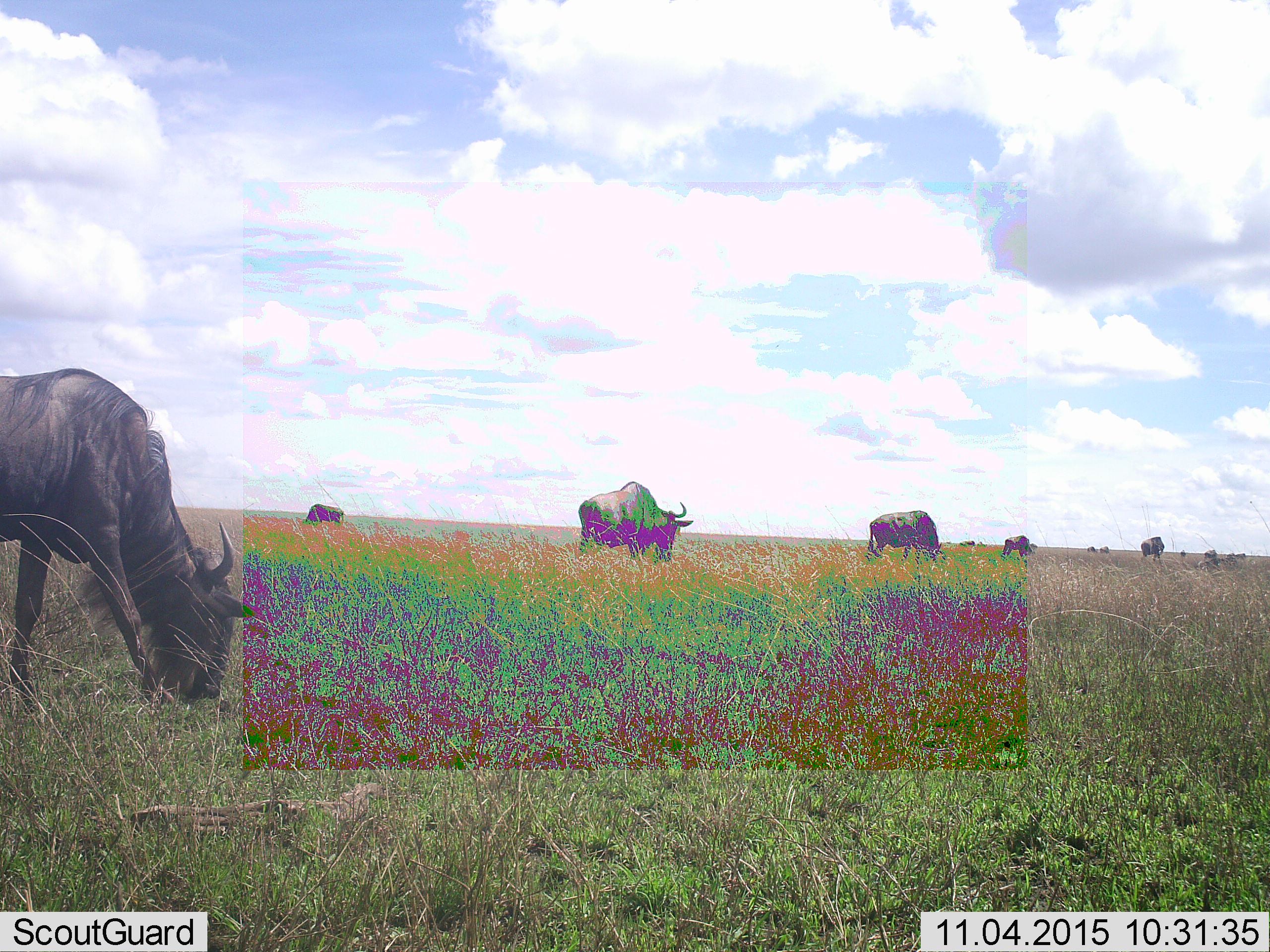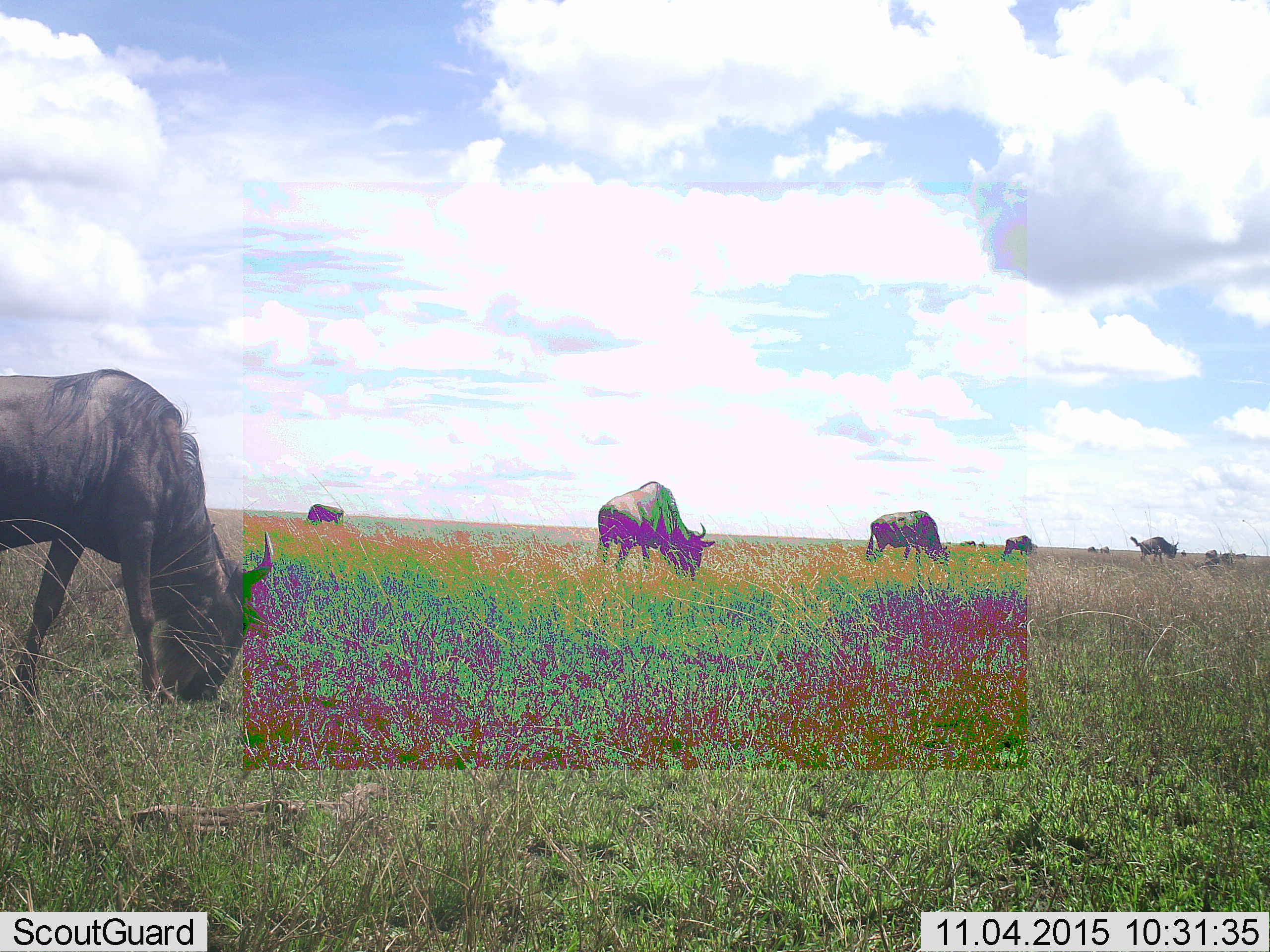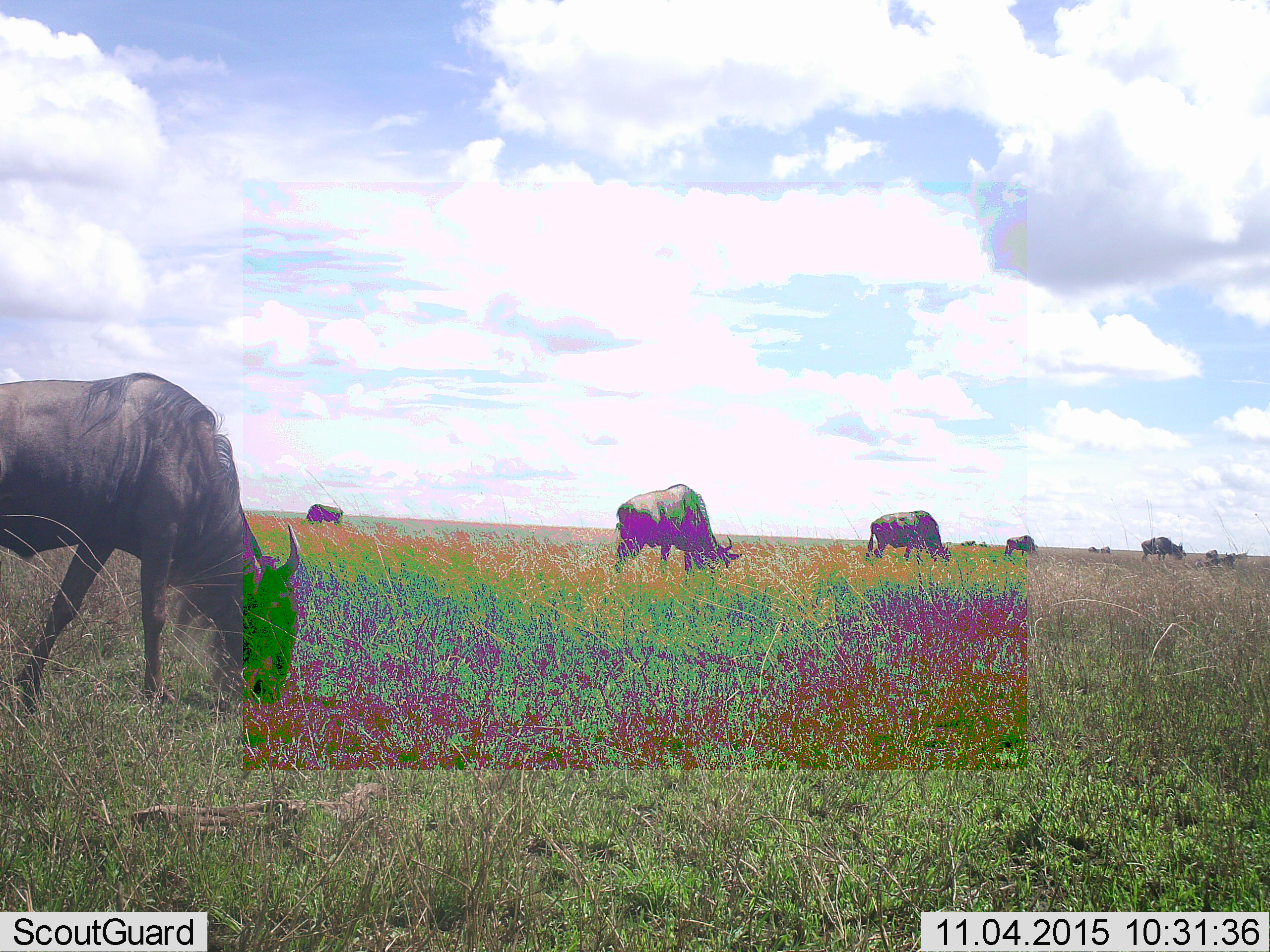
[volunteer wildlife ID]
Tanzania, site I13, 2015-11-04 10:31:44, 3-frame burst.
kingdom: Animalia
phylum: Chordata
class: Mammalia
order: Artiodactyla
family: Bovidae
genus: Connochaetes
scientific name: Connochaetes taurinus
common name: blue wildebeest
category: wildebeest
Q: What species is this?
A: Wildebeest (blue wildebeest) (Connochaetes taurinus).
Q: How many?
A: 11-50.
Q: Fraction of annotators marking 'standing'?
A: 75%.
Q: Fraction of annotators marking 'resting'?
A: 0%.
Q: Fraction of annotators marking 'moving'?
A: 50%.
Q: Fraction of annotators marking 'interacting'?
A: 0%.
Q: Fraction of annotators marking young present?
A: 0%.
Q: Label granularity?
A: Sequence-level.